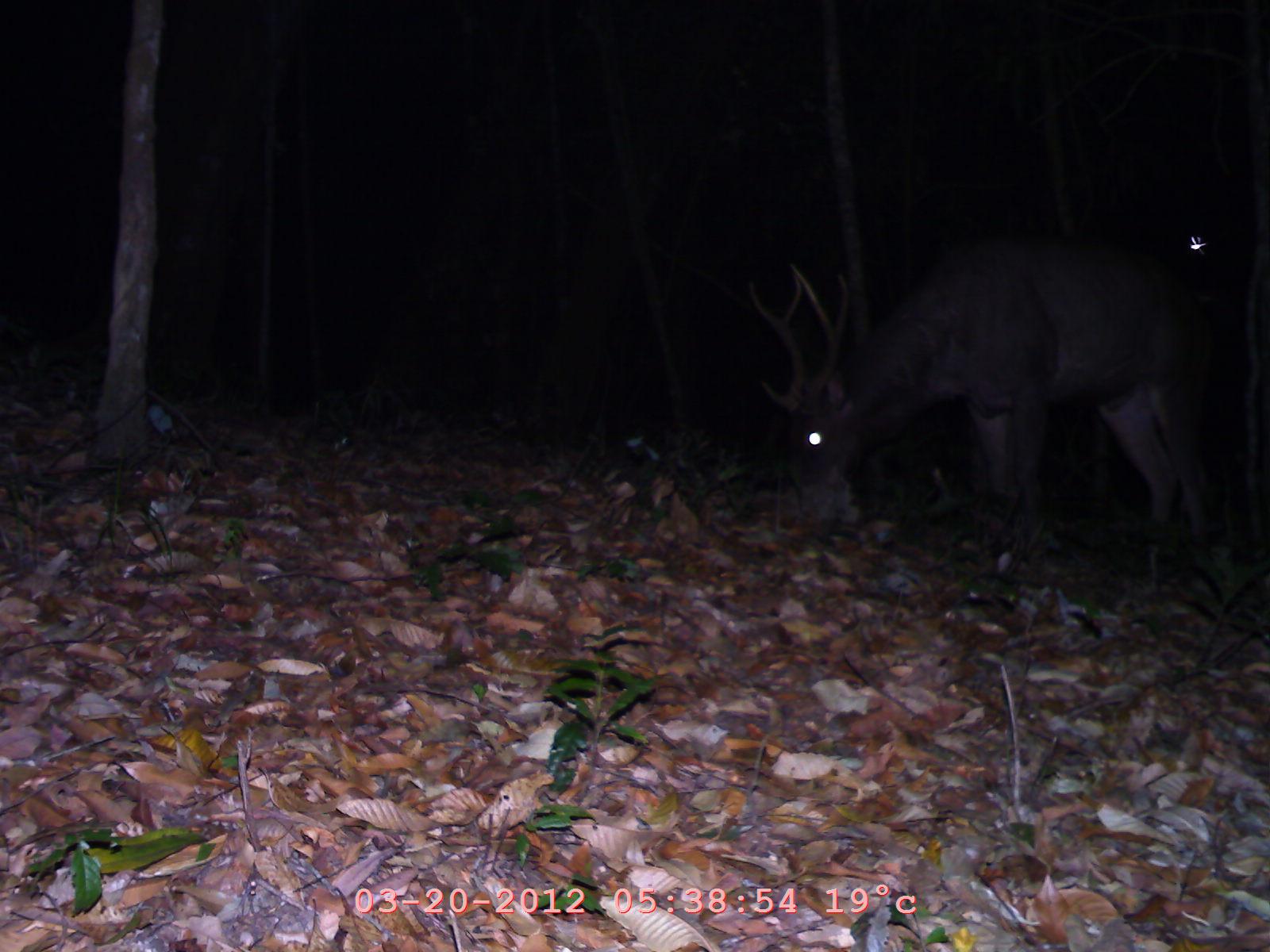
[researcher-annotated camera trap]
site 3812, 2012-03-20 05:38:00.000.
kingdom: Animalia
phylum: Chordata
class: Mammalia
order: Artiodactyla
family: Cervidae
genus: Rusa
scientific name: Rusa unicolor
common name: sambar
Rusa unicolor (sambar), count 1.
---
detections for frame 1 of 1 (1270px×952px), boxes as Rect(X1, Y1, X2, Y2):
rusa unicolor: Rect(748, 241, 1208, 583)